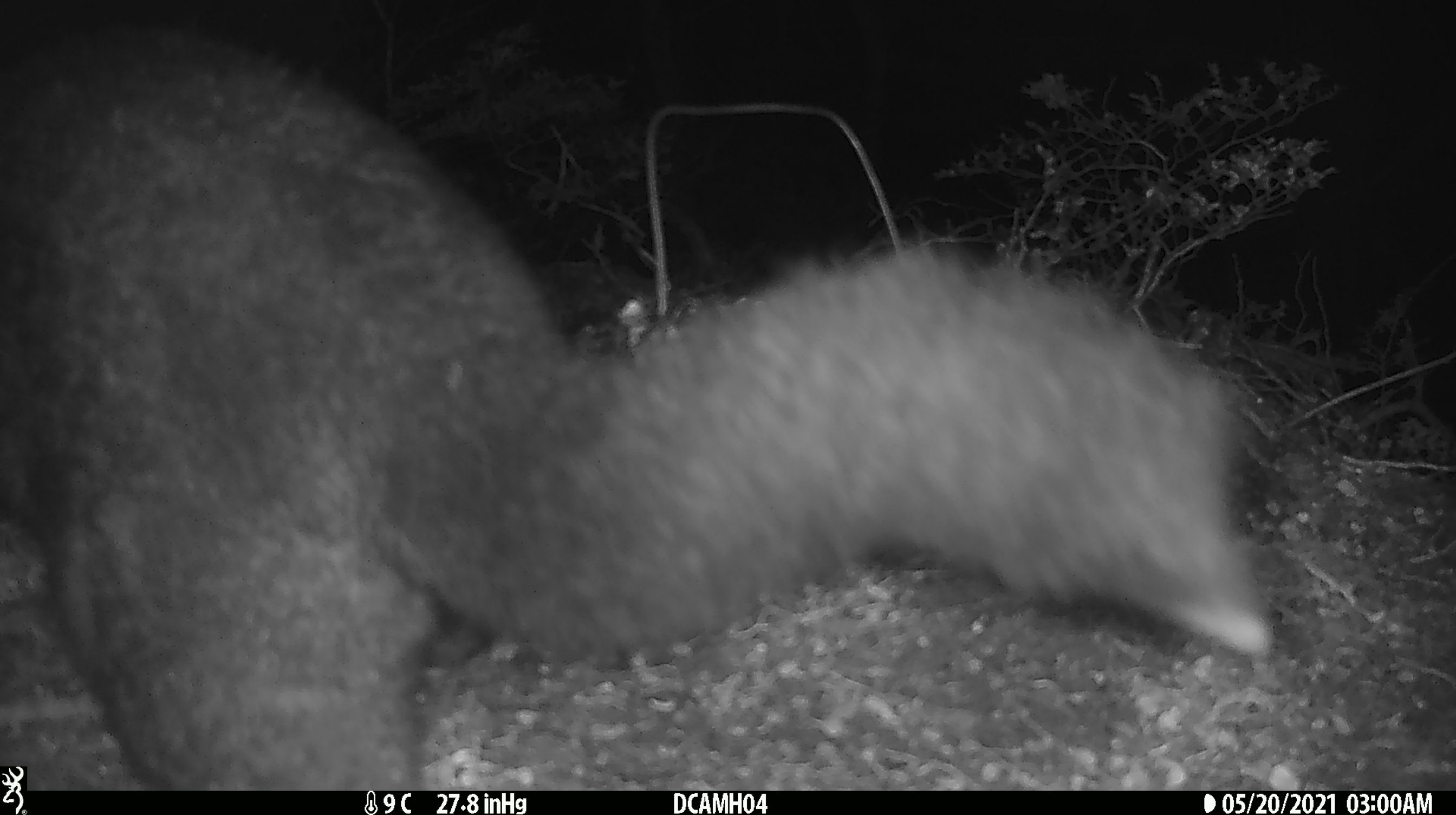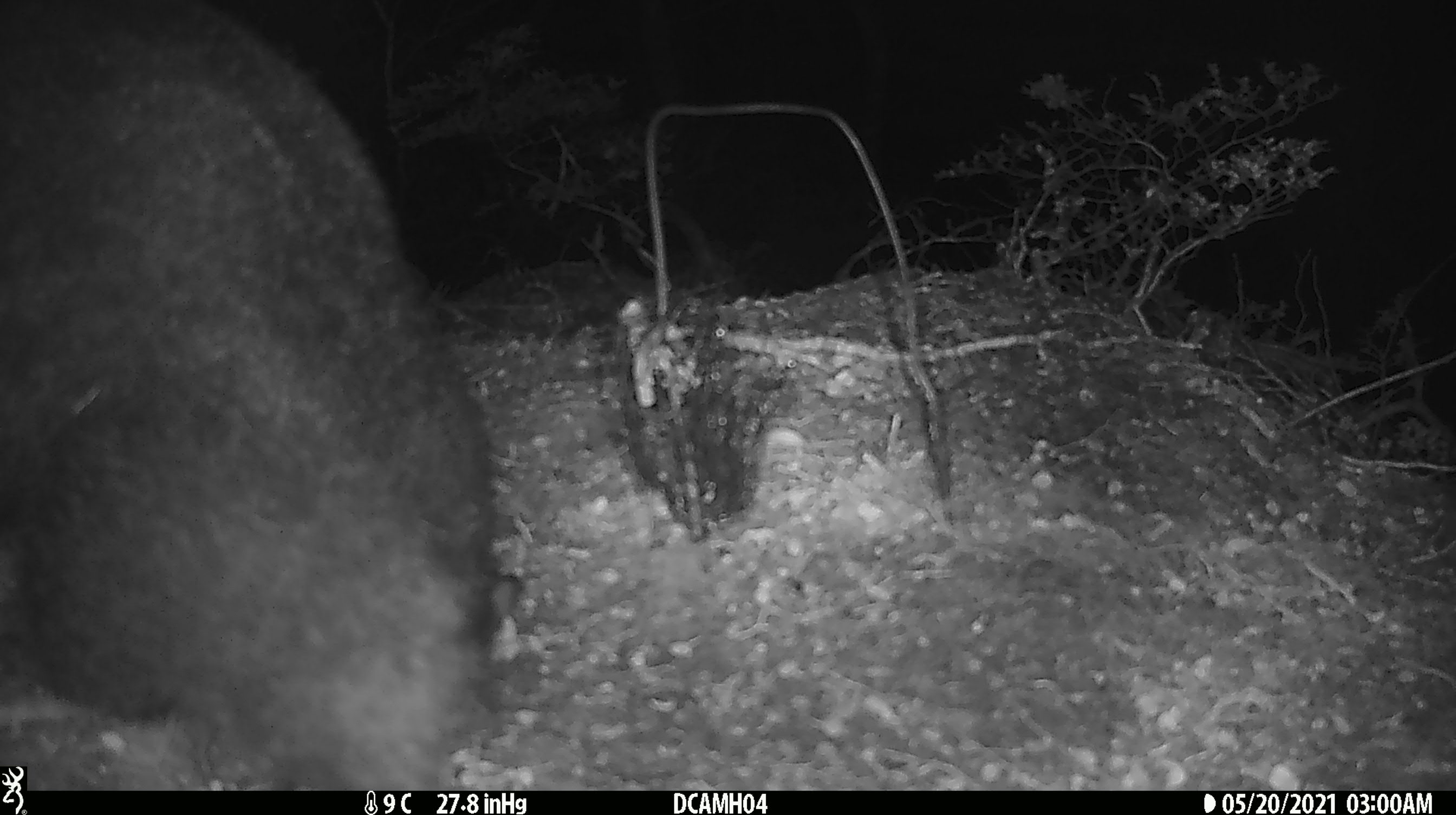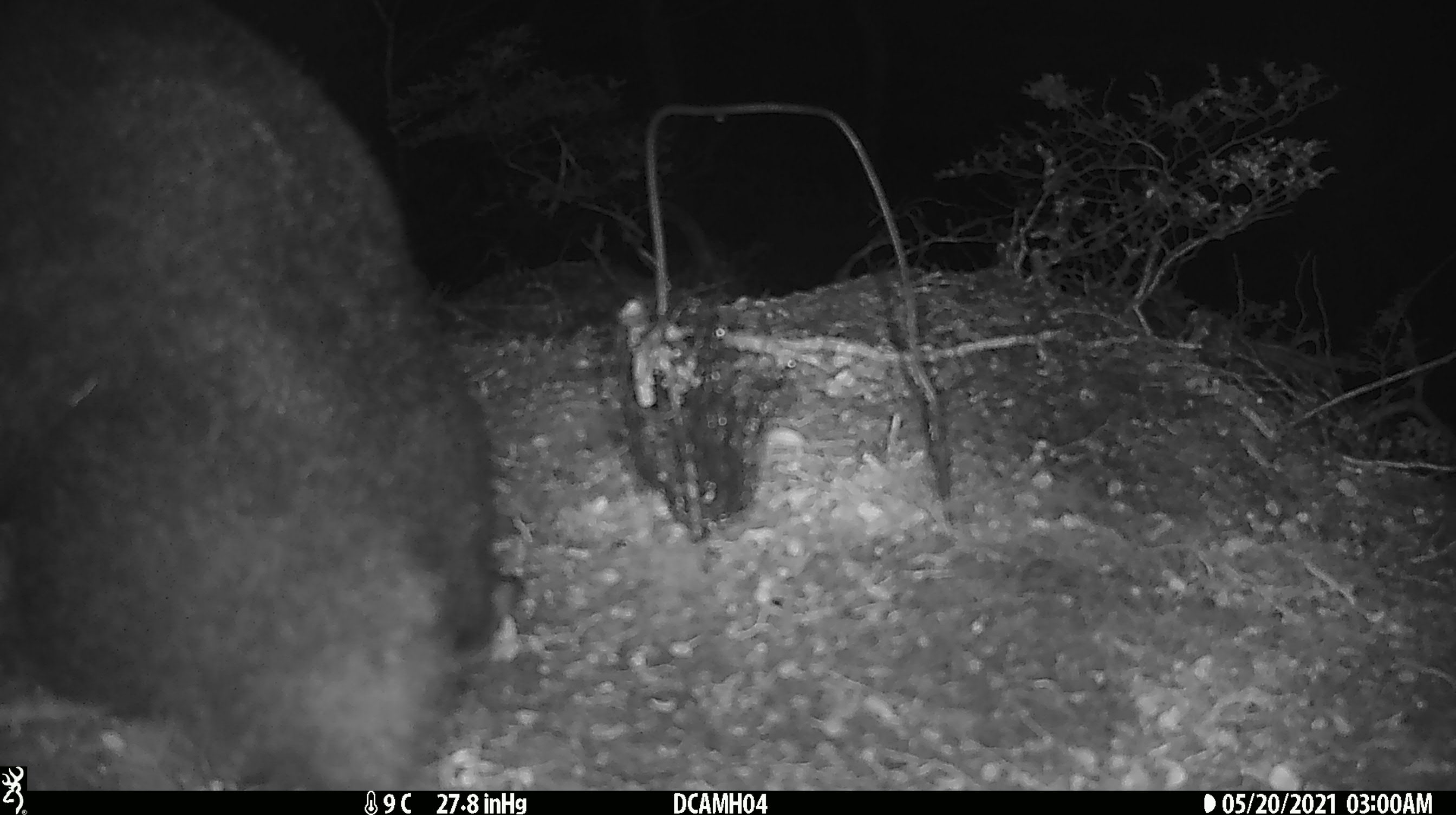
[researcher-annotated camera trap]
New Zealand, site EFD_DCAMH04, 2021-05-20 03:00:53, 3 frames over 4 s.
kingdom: Animalia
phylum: Chordata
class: Mammalia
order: Diprotodontia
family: Phalangeridae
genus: Trichosurus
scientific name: Trichosurus vulpecula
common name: common brushtail possum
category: possum